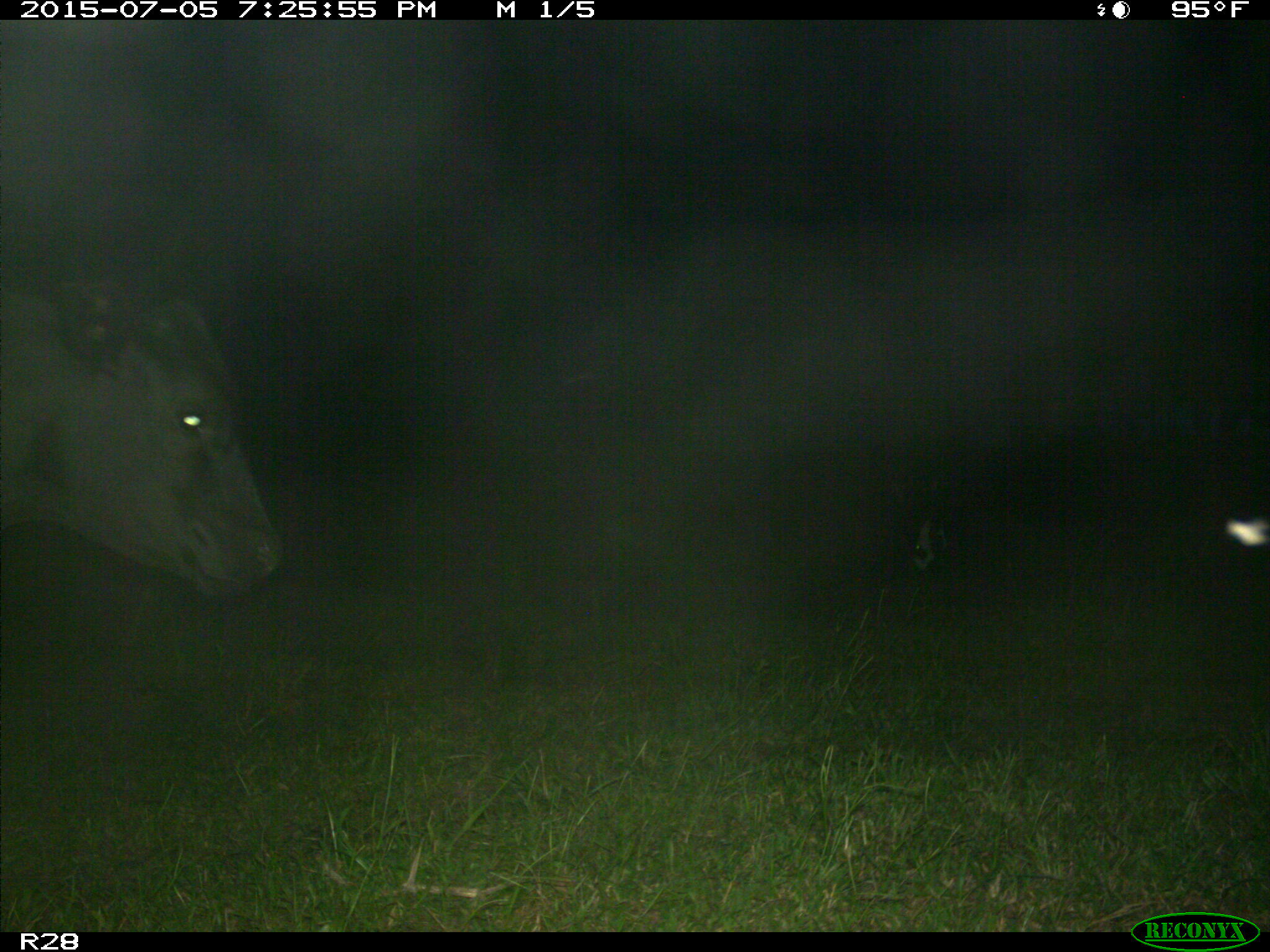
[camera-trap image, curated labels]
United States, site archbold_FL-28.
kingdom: Animalia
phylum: Chordata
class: Mammalia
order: Artiodactyla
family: Bovidae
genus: Bos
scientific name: Bos taurus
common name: domestic cow